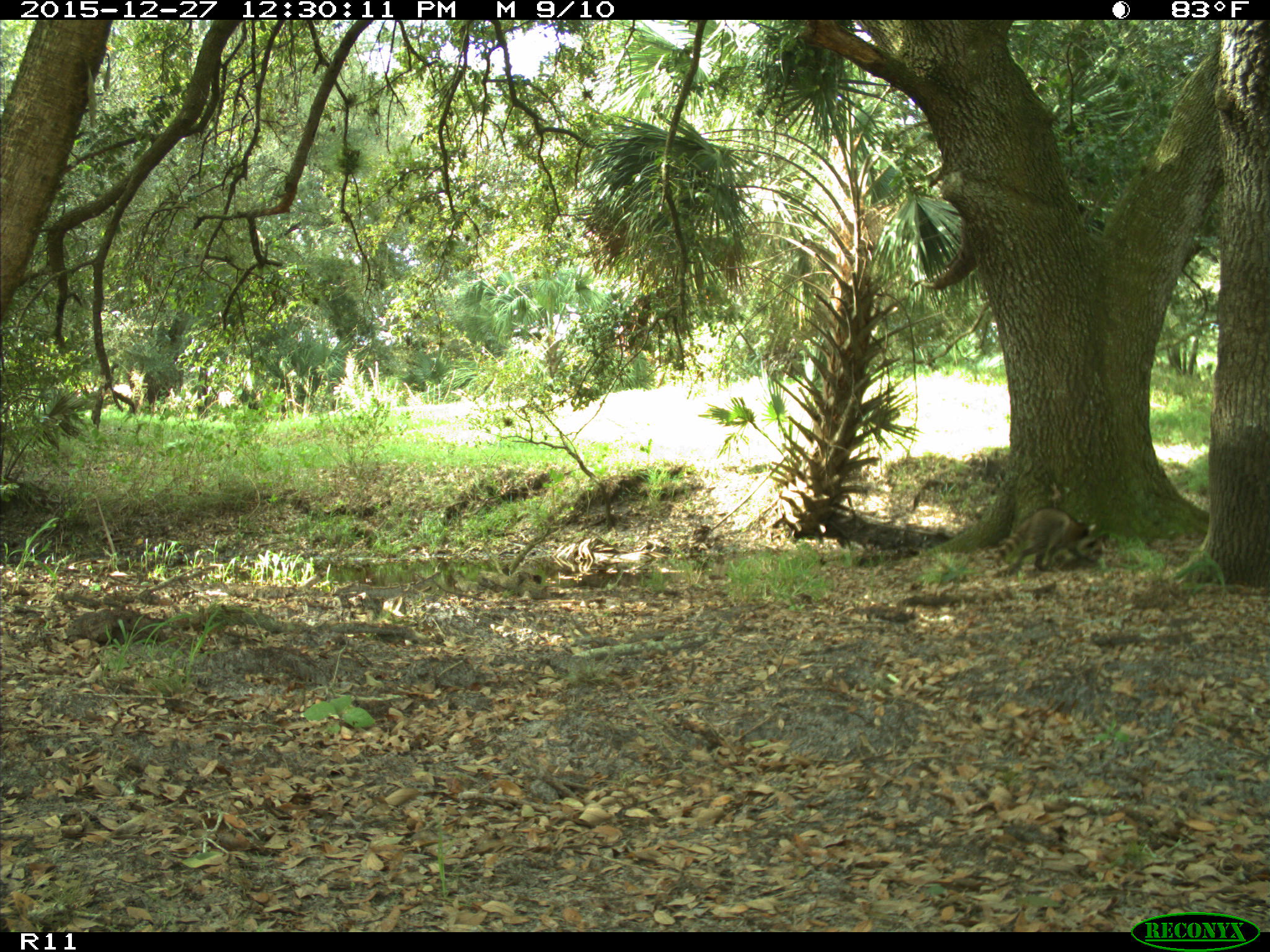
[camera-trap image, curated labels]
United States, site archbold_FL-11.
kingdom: Animalia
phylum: Chordata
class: Mammalia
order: Carnivora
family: Procyonidae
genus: Procyon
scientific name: Procyon lotor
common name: common raccoon